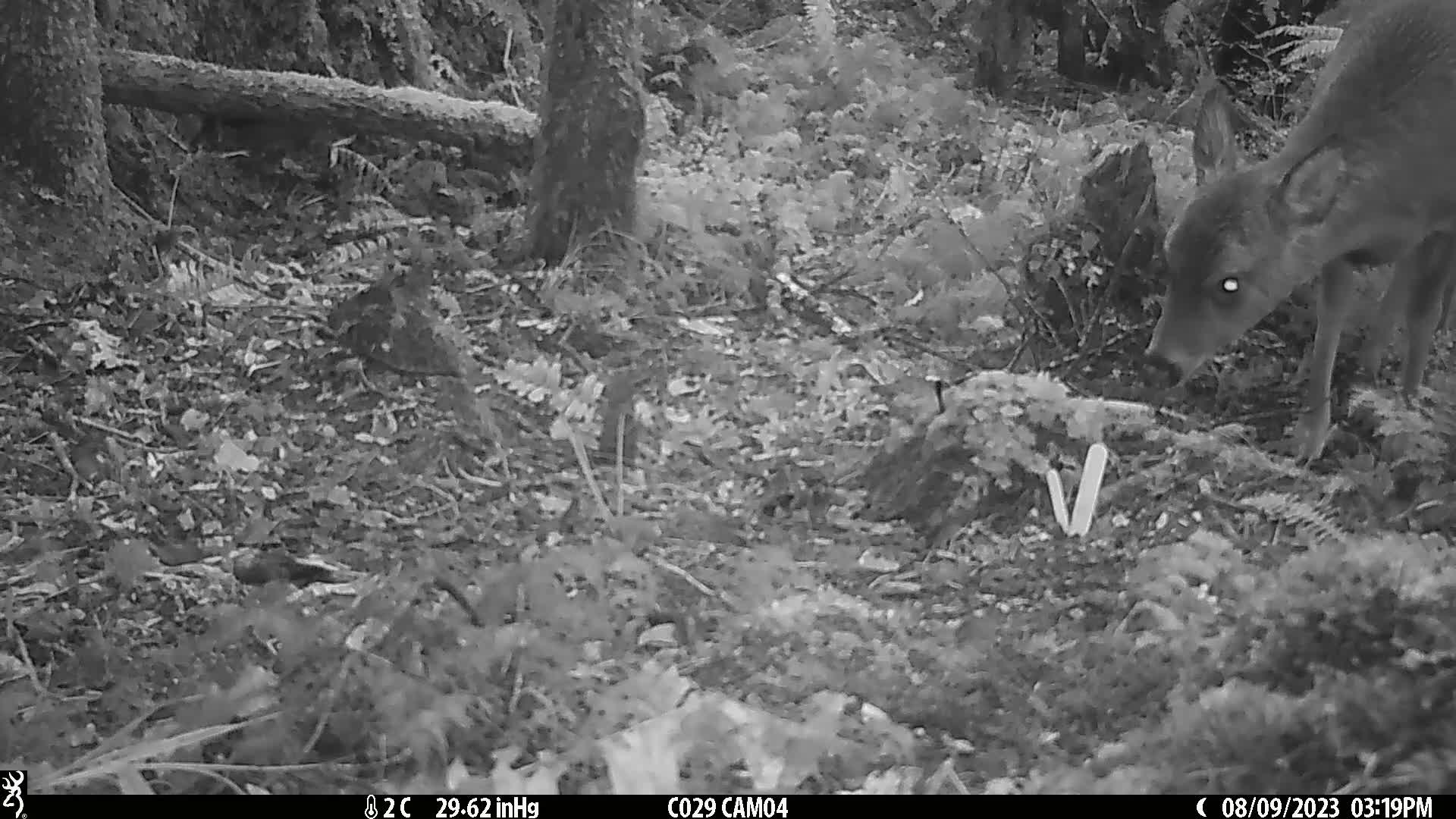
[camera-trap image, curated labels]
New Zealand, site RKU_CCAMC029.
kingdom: Animalia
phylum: Chordata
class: Mammalia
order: Artiodactyla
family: Cervidae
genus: Odocoileus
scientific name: Odocoileus virginianus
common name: white-tailed deer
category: white tailed deer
White tailed deer (white-tailed deer) (Odocoileus virginianus).